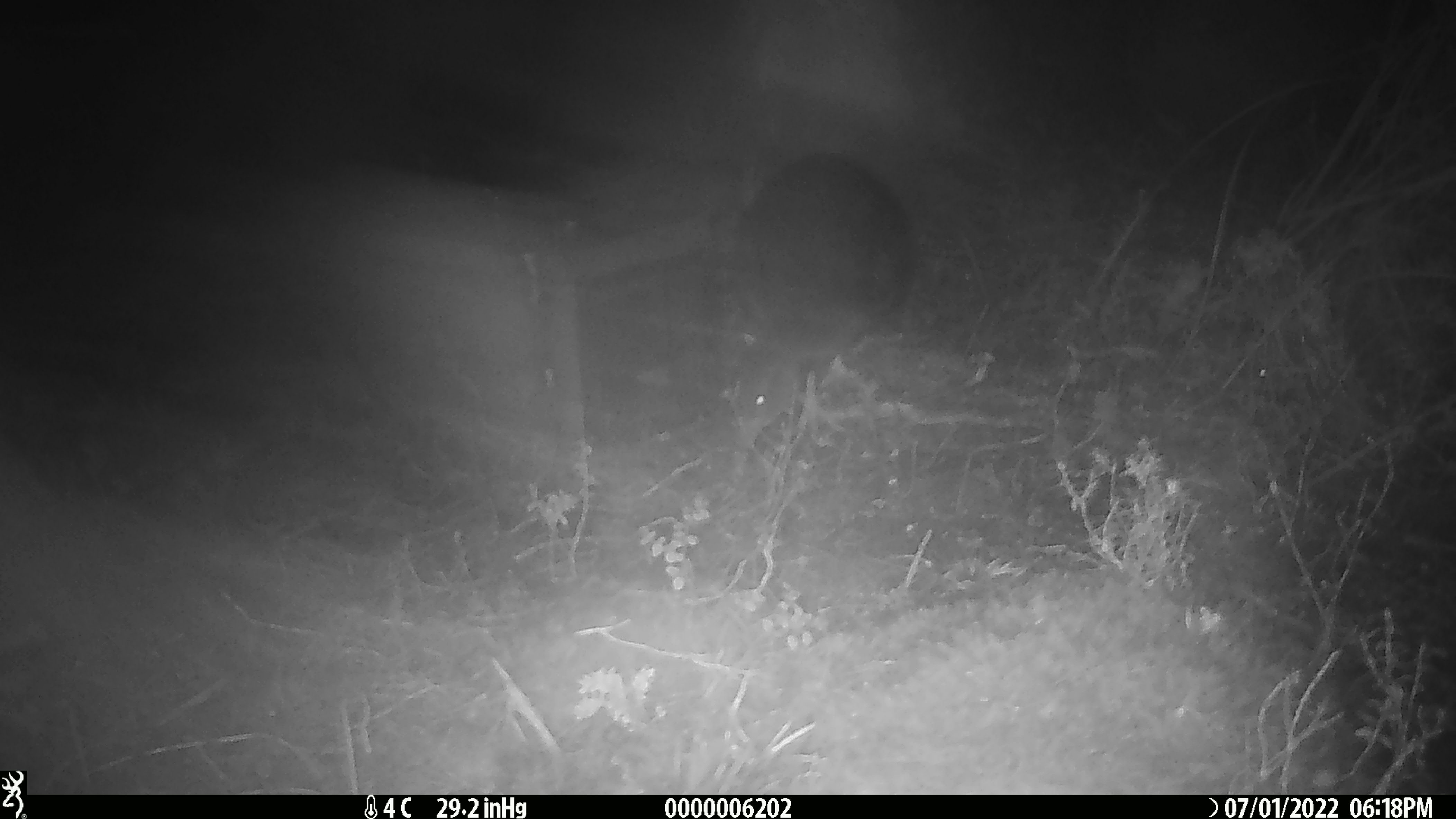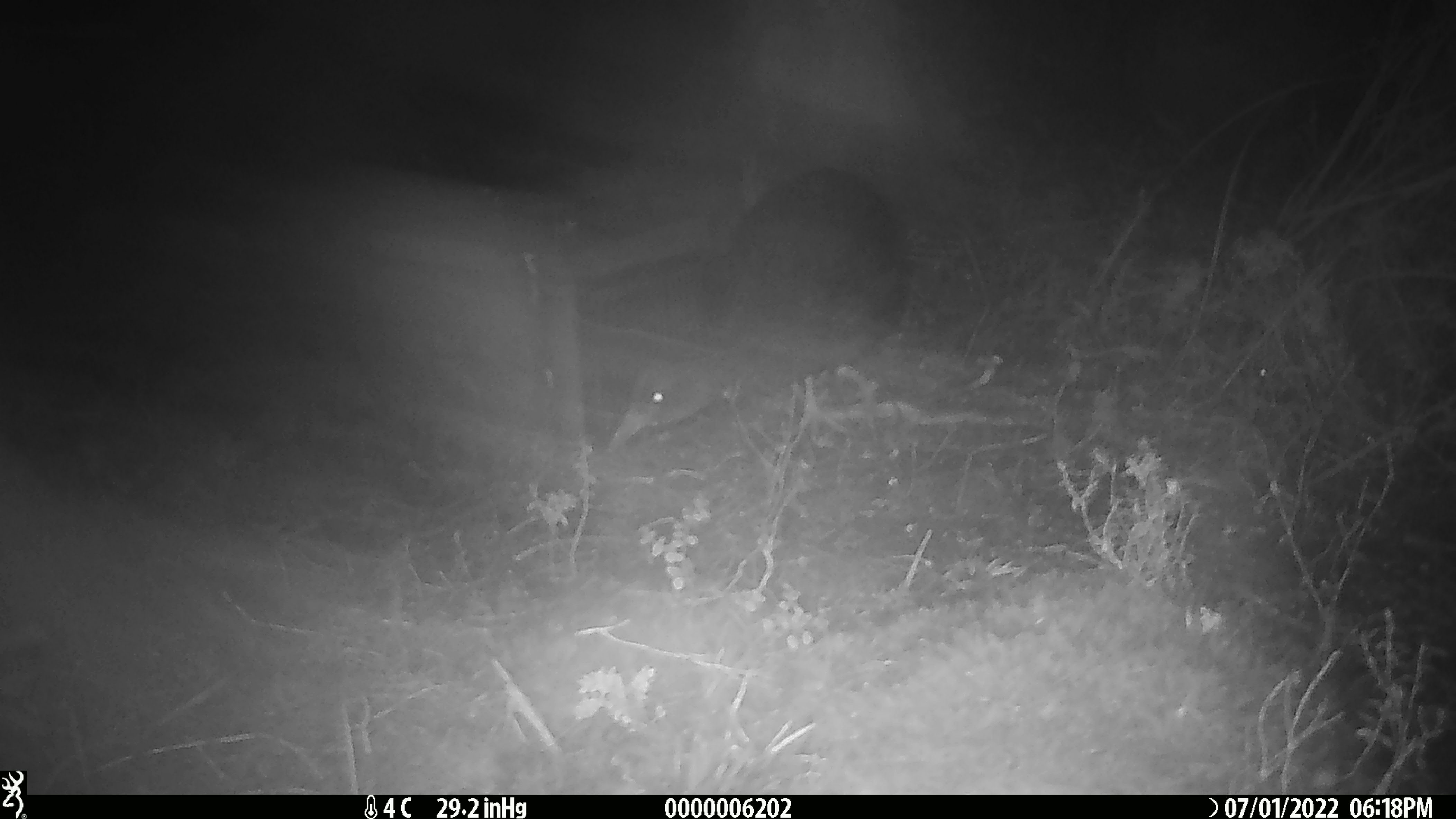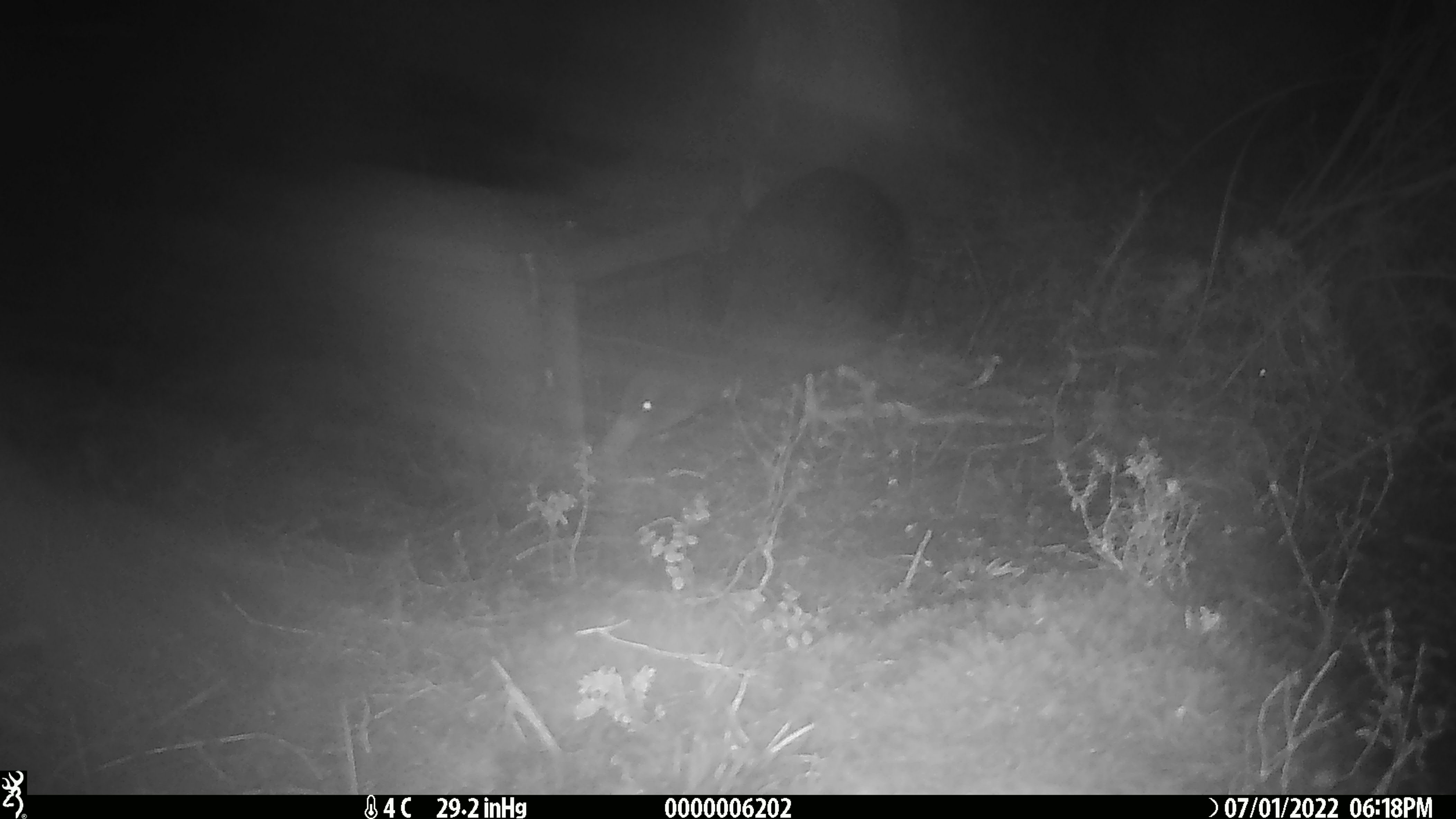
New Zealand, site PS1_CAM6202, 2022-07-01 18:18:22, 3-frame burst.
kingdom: Animalia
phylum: Chordata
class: Aves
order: Gruiformes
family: Rallidae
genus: Gallirallus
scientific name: Gallirallus australis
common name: weka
Weka (Gallirallus australis).